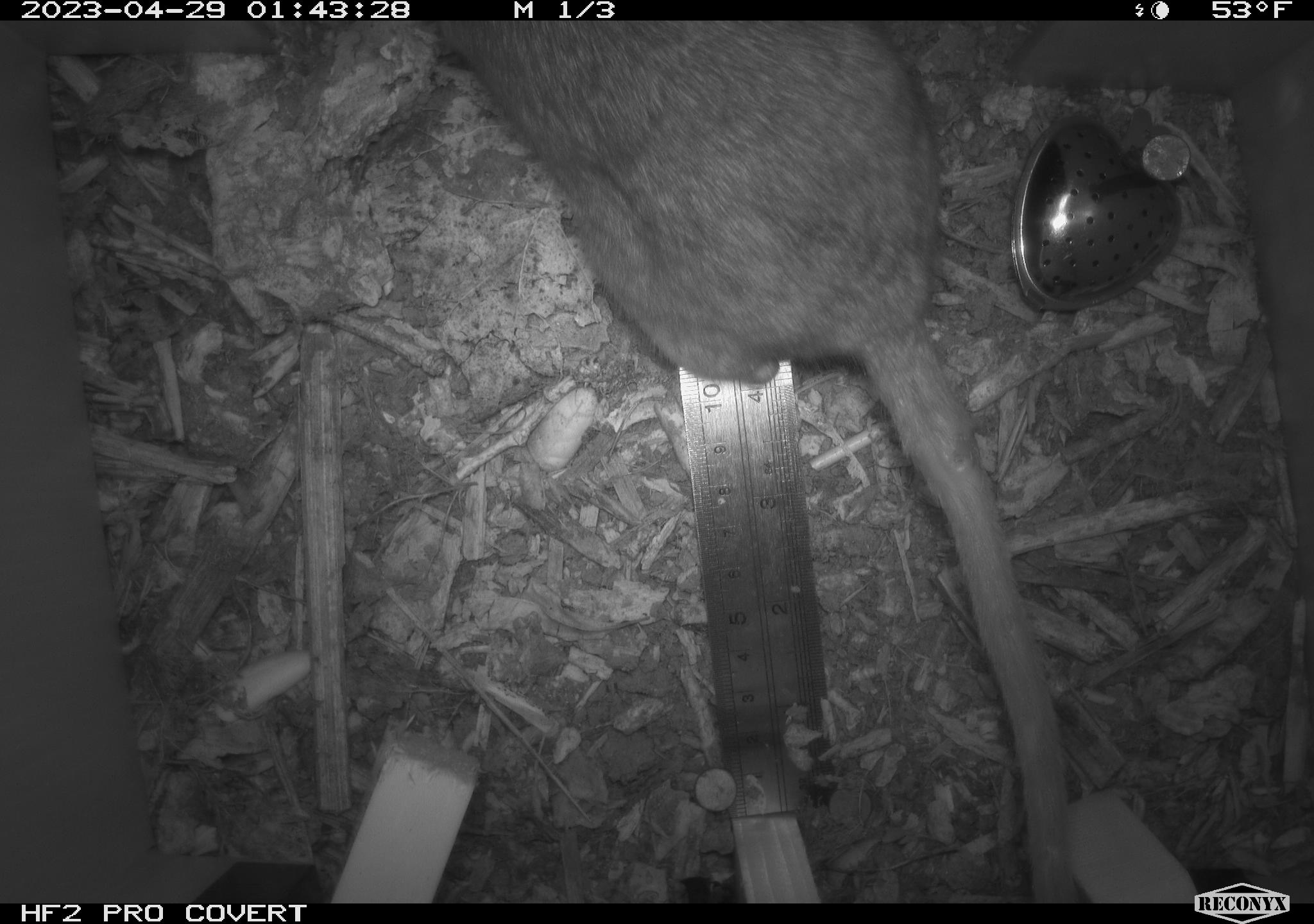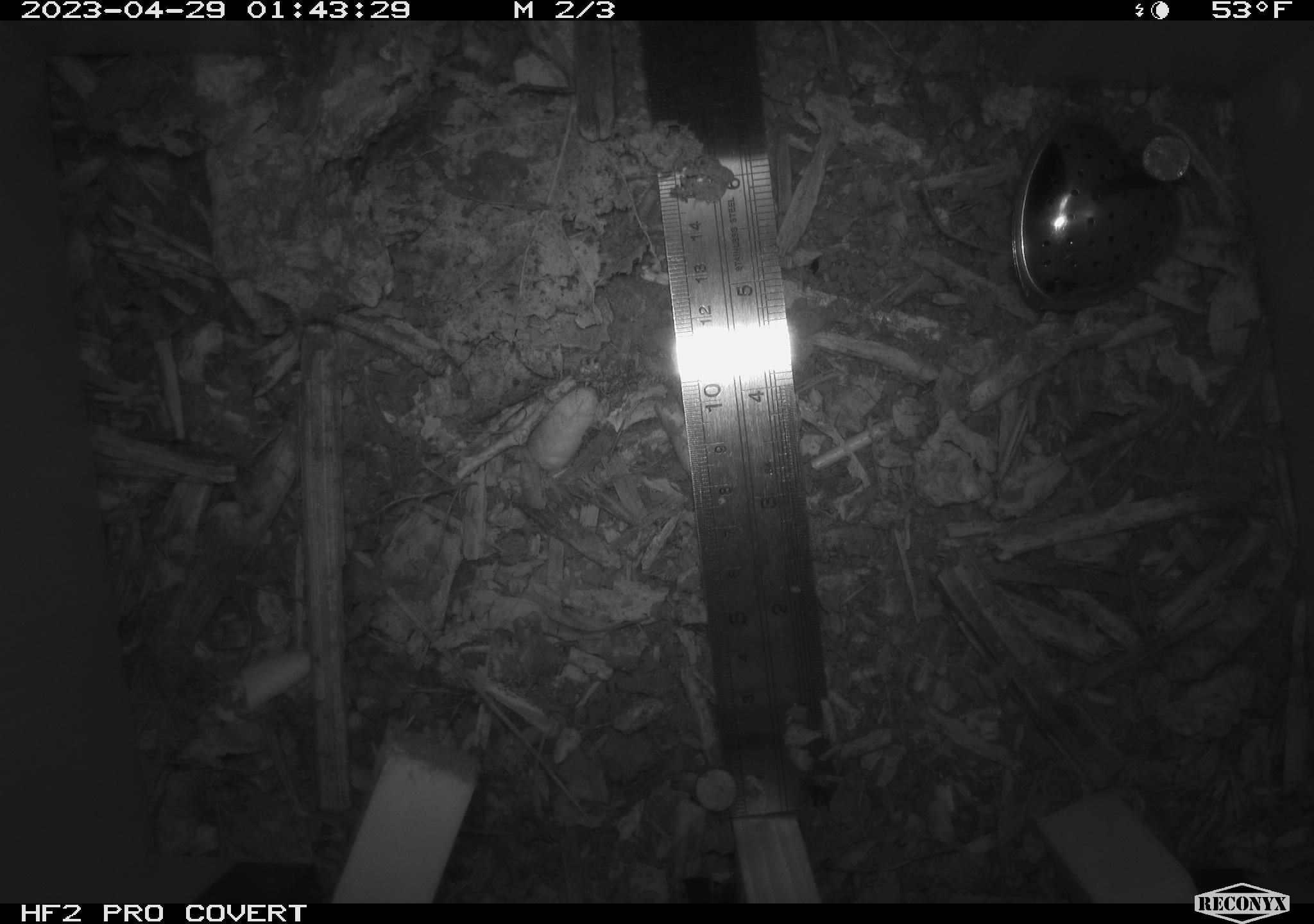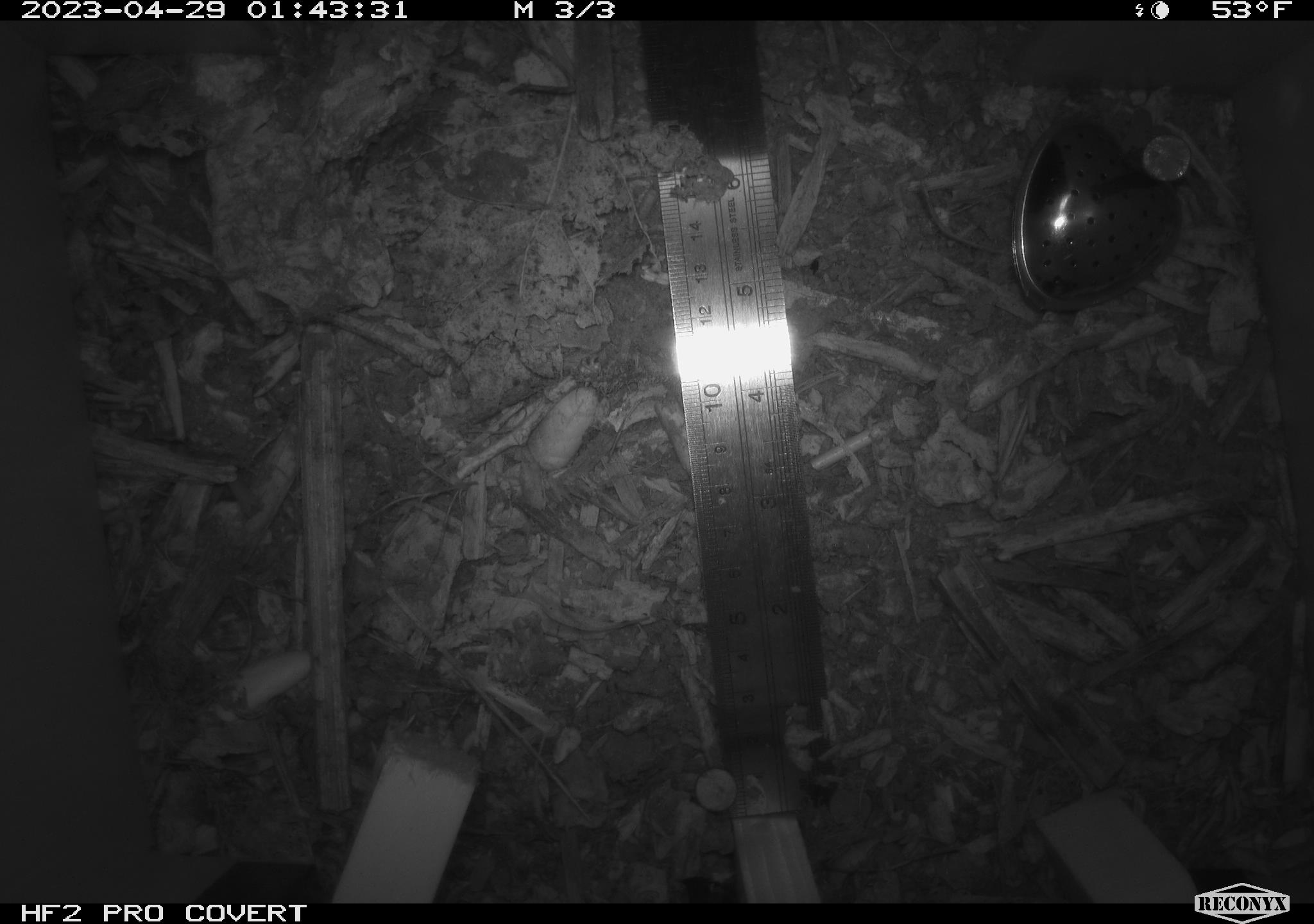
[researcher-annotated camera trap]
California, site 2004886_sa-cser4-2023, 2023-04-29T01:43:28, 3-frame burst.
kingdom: Animalia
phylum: Chordata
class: Mammalia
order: Rodentia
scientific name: Rodentia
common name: woodrat or rat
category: woodrat or rat species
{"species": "woodrat or rat species (woodrat or rat) (Rodentia)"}